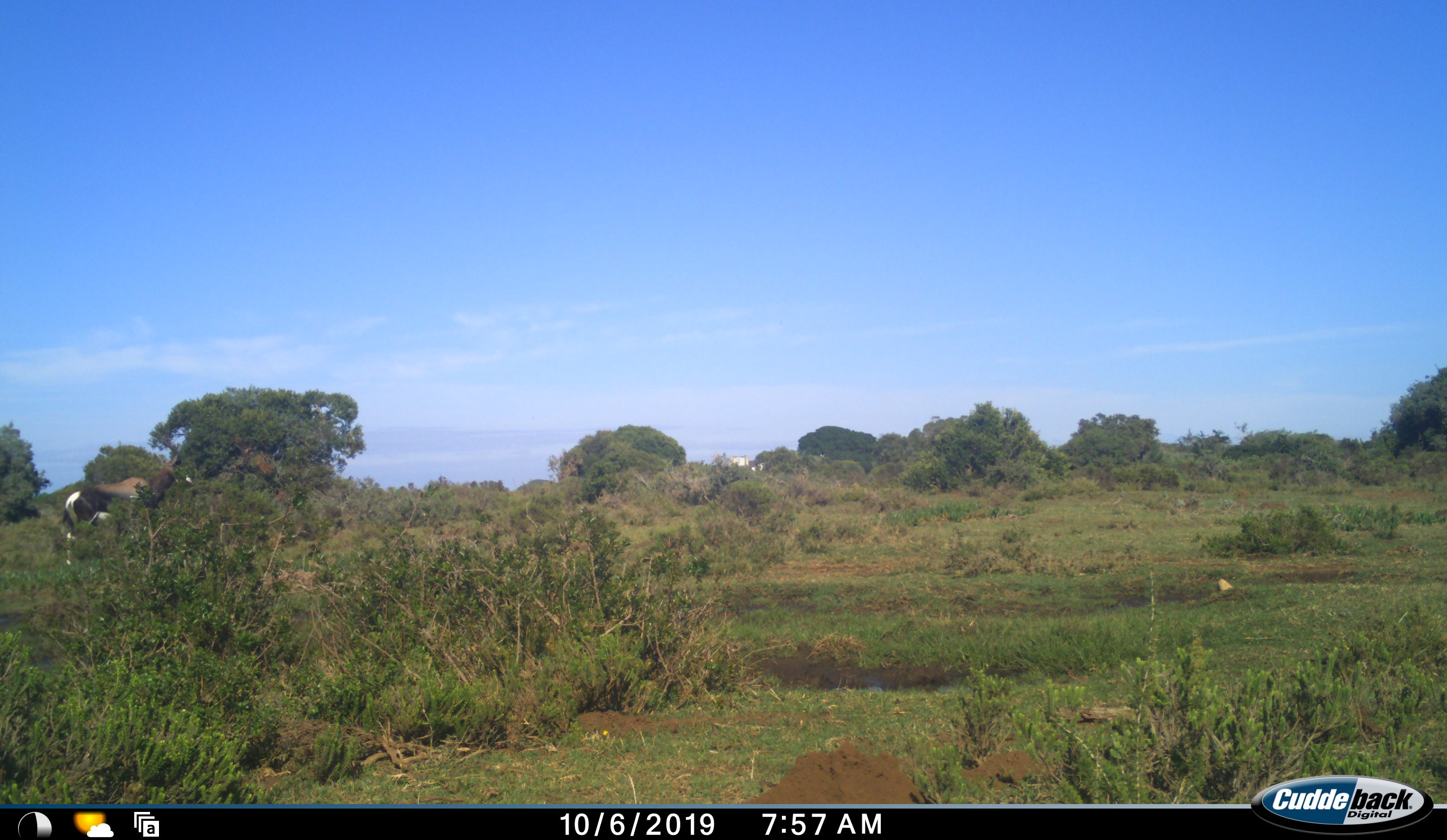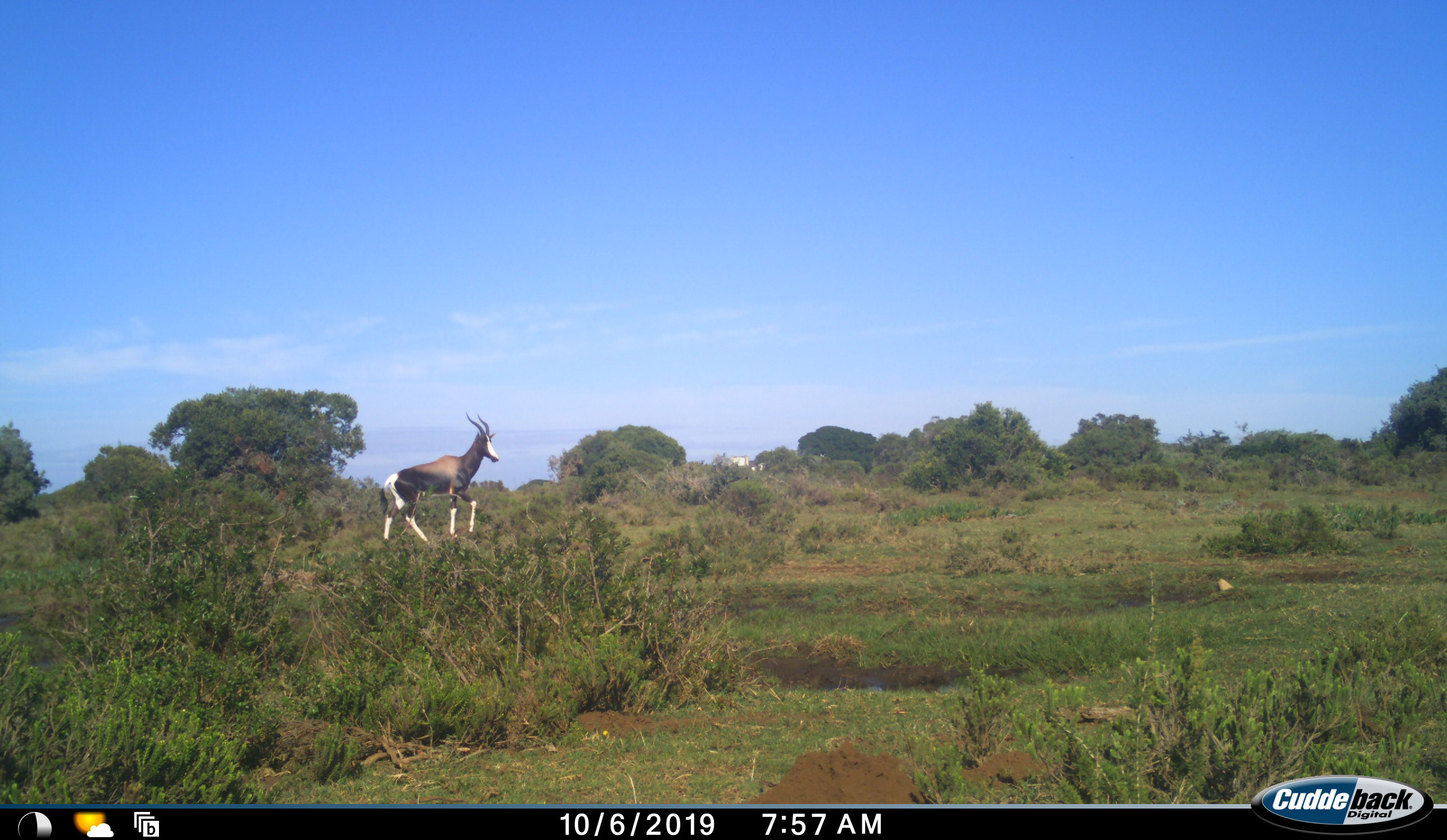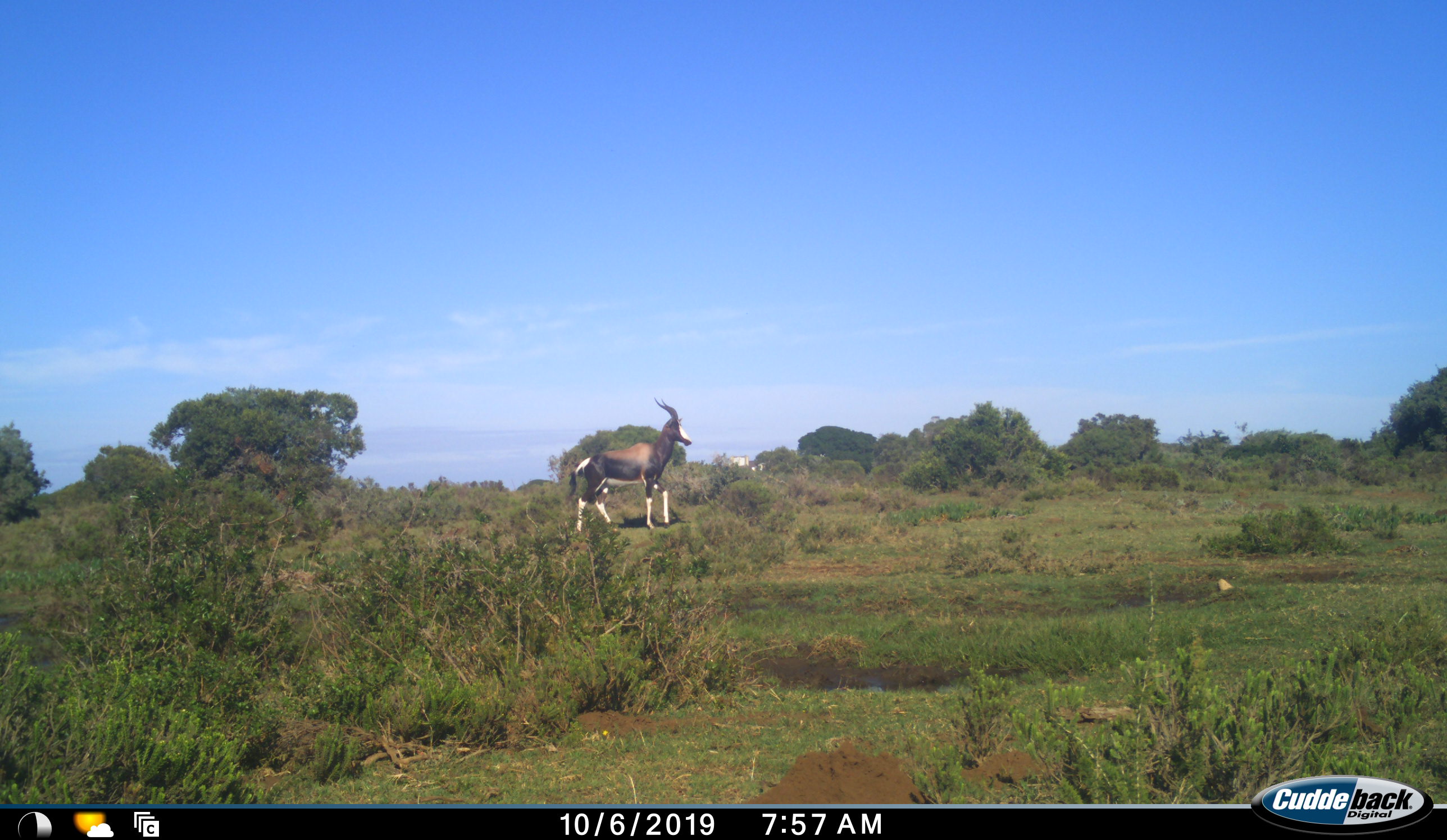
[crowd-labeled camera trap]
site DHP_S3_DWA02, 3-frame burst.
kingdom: Animalia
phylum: Chordata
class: Mammalia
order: Artiodactyla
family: Bovidae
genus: Damaliscus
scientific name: Damaliscus pygargus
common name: bontebok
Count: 1.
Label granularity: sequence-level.